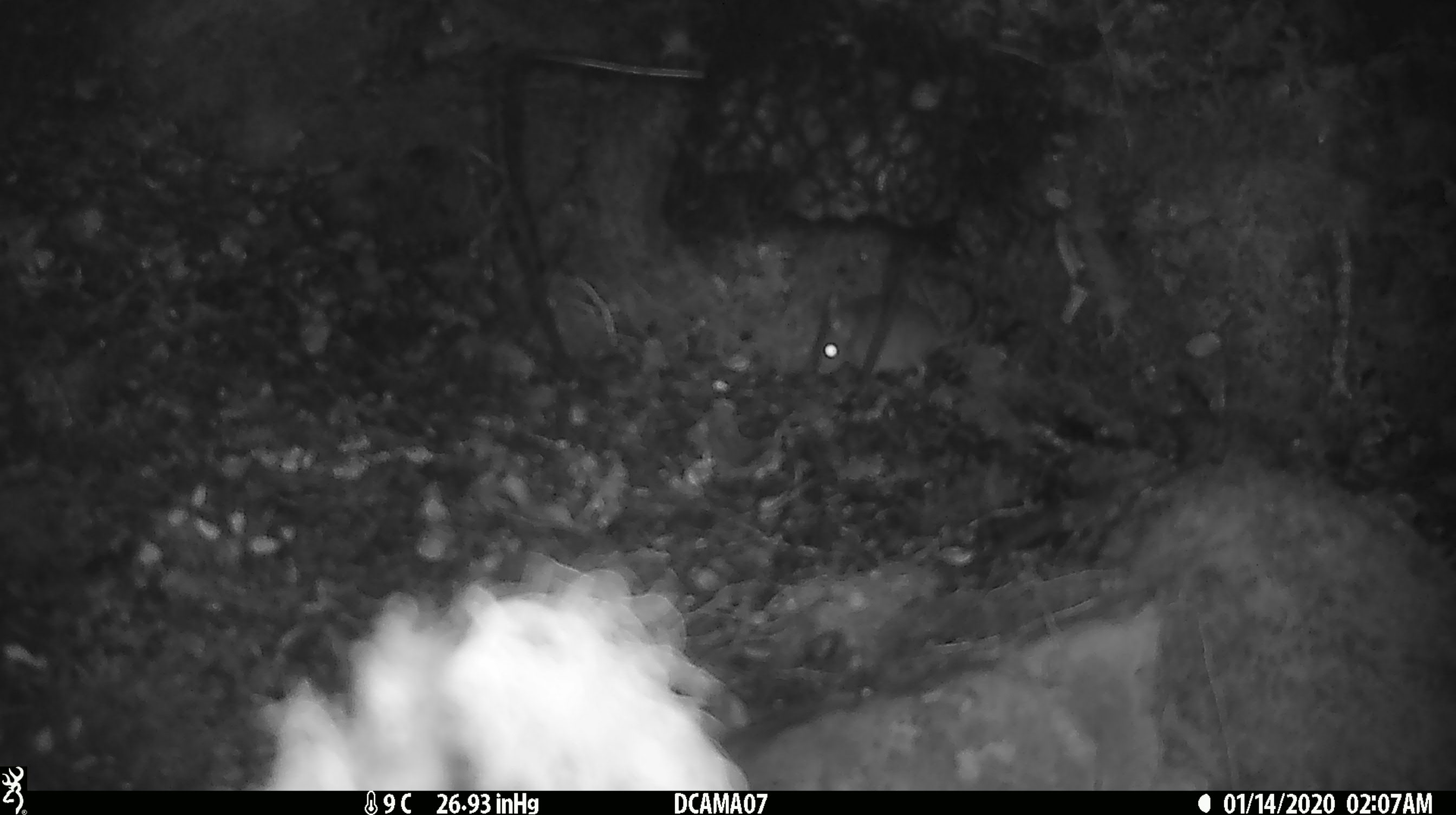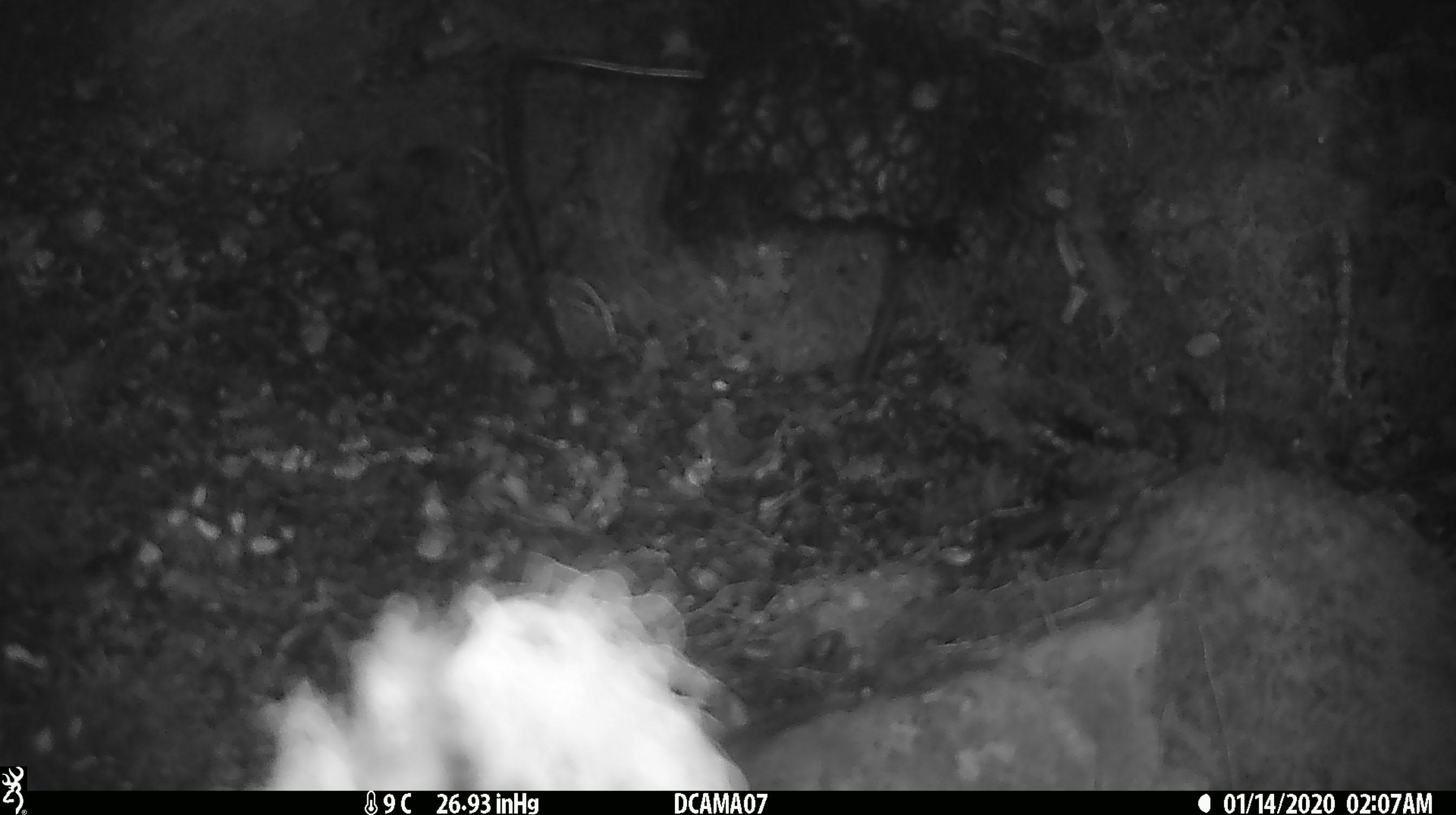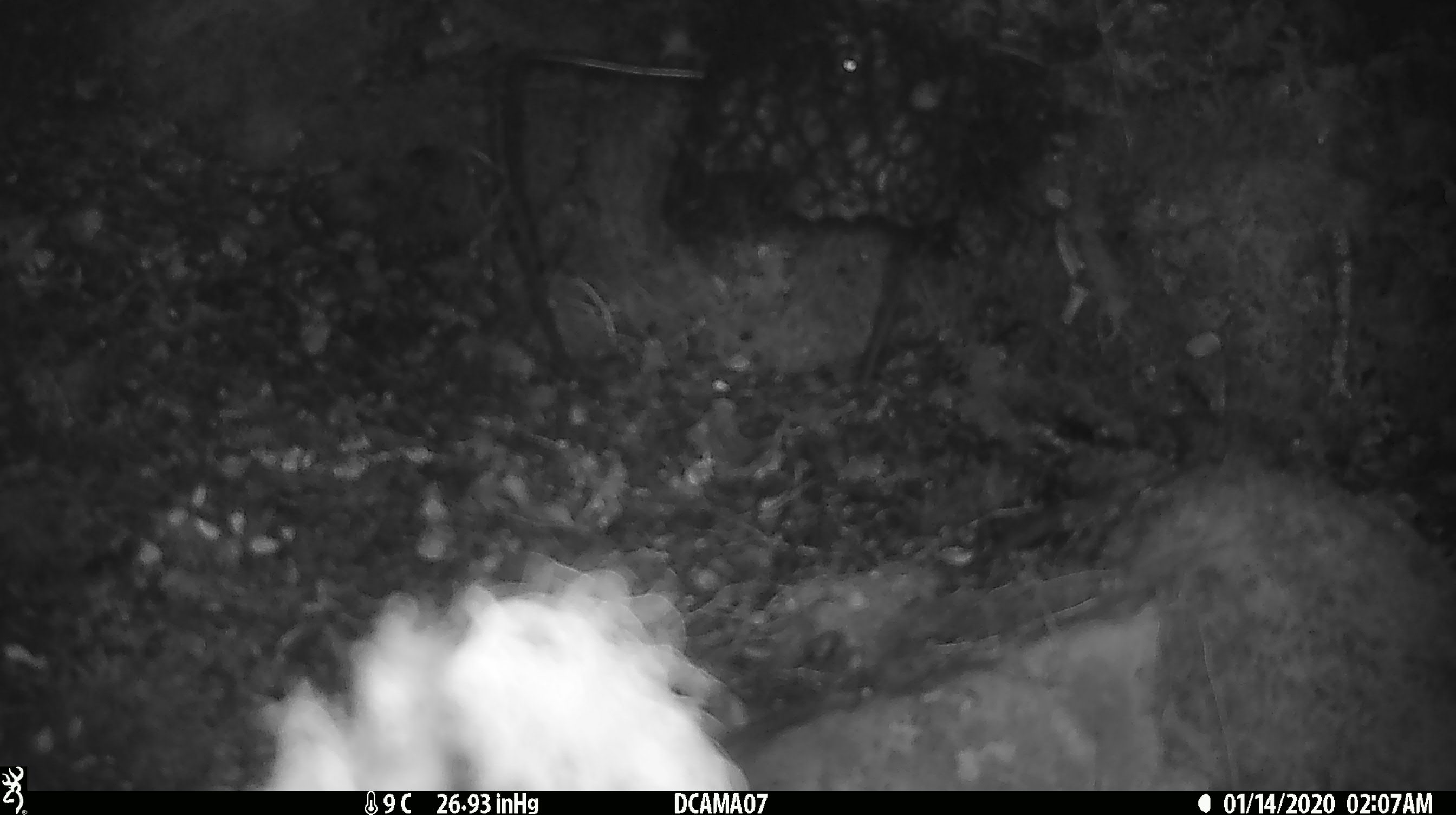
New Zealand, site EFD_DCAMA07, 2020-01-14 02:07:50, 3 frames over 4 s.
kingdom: Animalia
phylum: Chordata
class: Mammalia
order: Rodentia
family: Muridae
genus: Mus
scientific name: Mus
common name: mouse